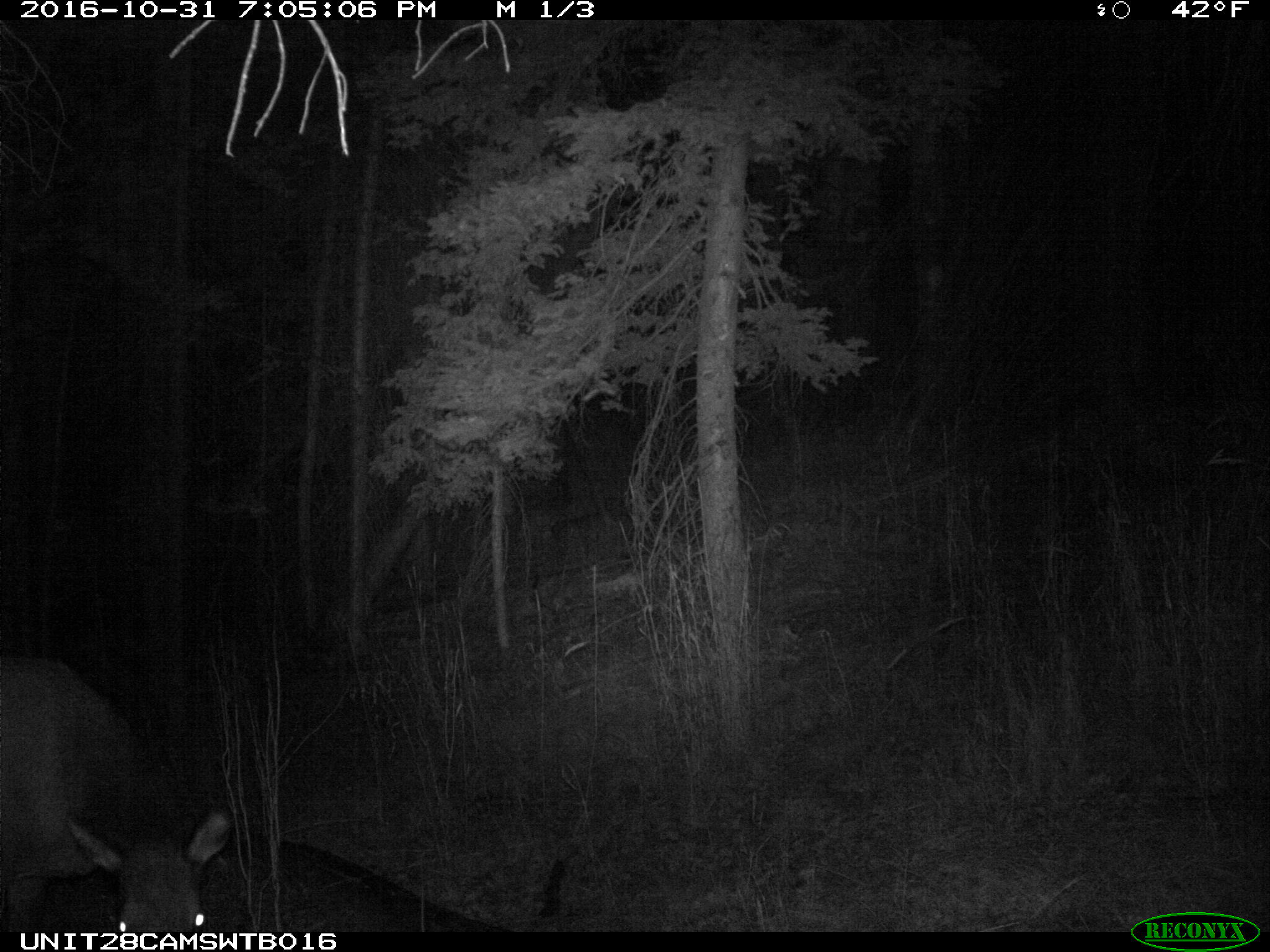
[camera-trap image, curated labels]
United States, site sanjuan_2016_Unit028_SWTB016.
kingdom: Animalia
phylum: Chordata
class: Mammalia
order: Artiodactyla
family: Cervidae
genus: Cervus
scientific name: Cervus elaphus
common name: red deer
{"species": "Cervus elaphus (red deer)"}